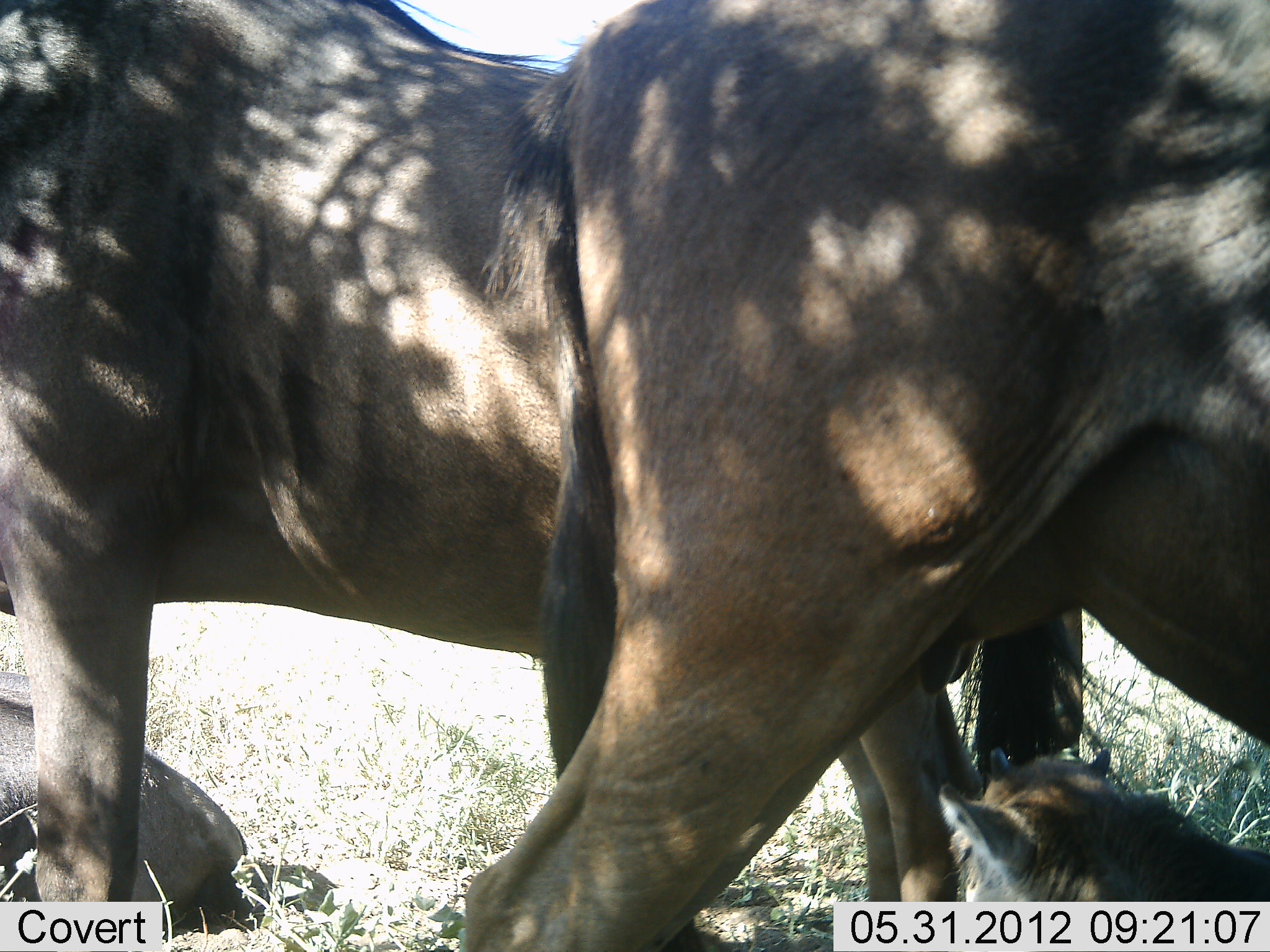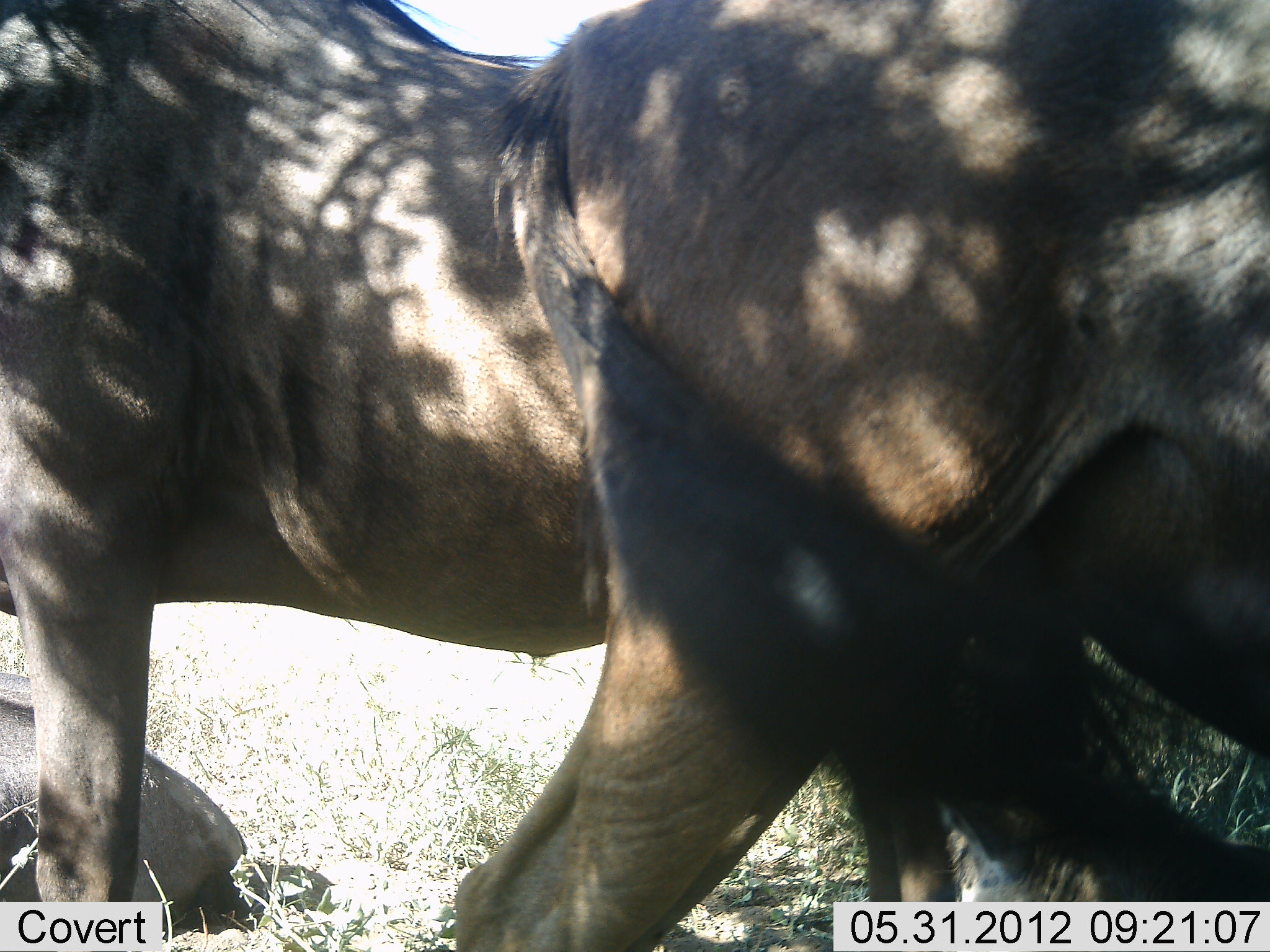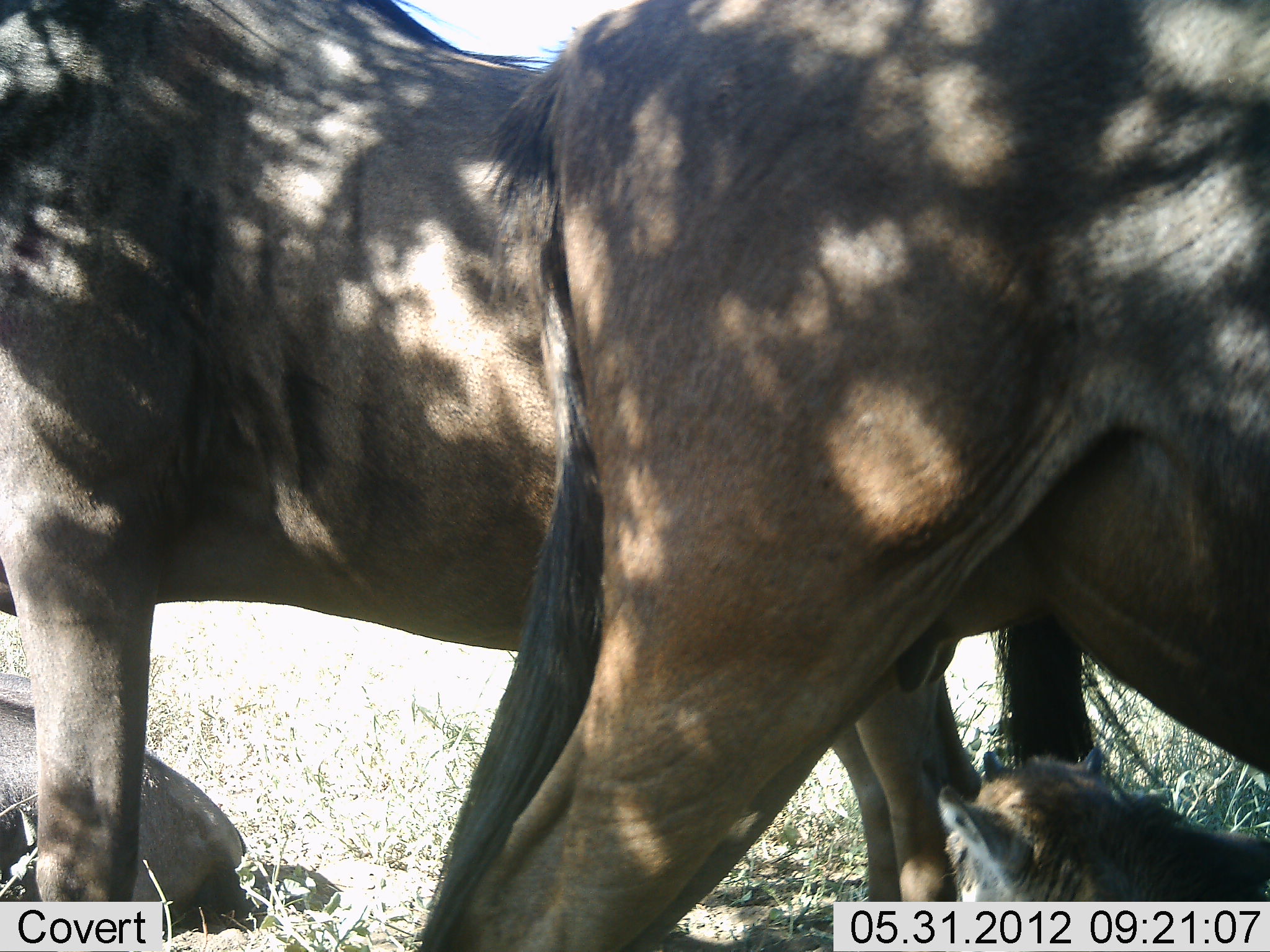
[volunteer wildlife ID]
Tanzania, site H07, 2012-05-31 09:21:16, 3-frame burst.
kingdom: Animalia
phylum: Chordata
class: Mammalia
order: Artiodactyla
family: Bovidae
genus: Connochaetes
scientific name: Connochaetes taurinus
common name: blue wildebeest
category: wildebeest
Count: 3.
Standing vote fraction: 100%.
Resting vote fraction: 70%.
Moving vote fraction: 0%.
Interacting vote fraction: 0%.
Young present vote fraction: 50%.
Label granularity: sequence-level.